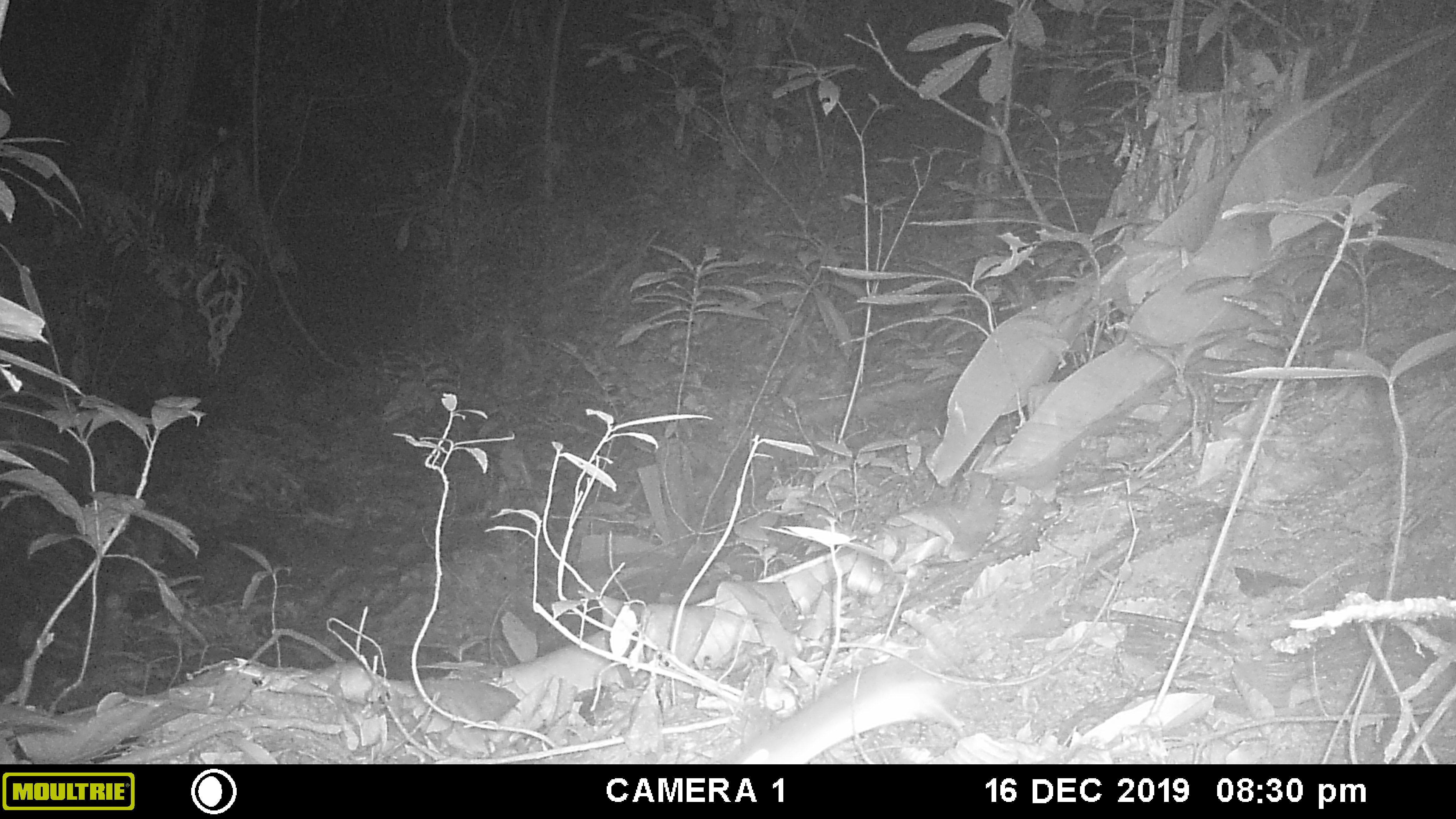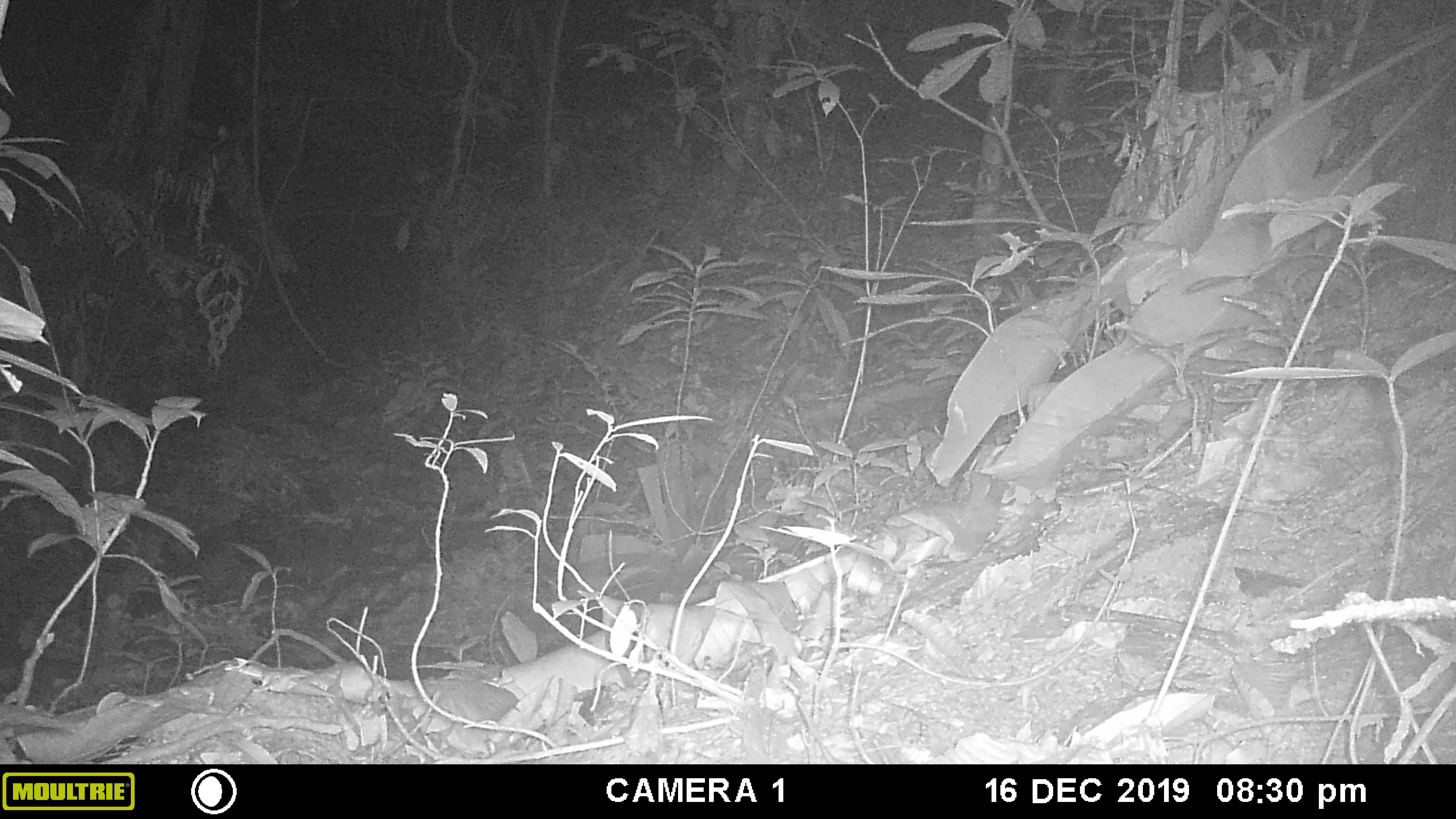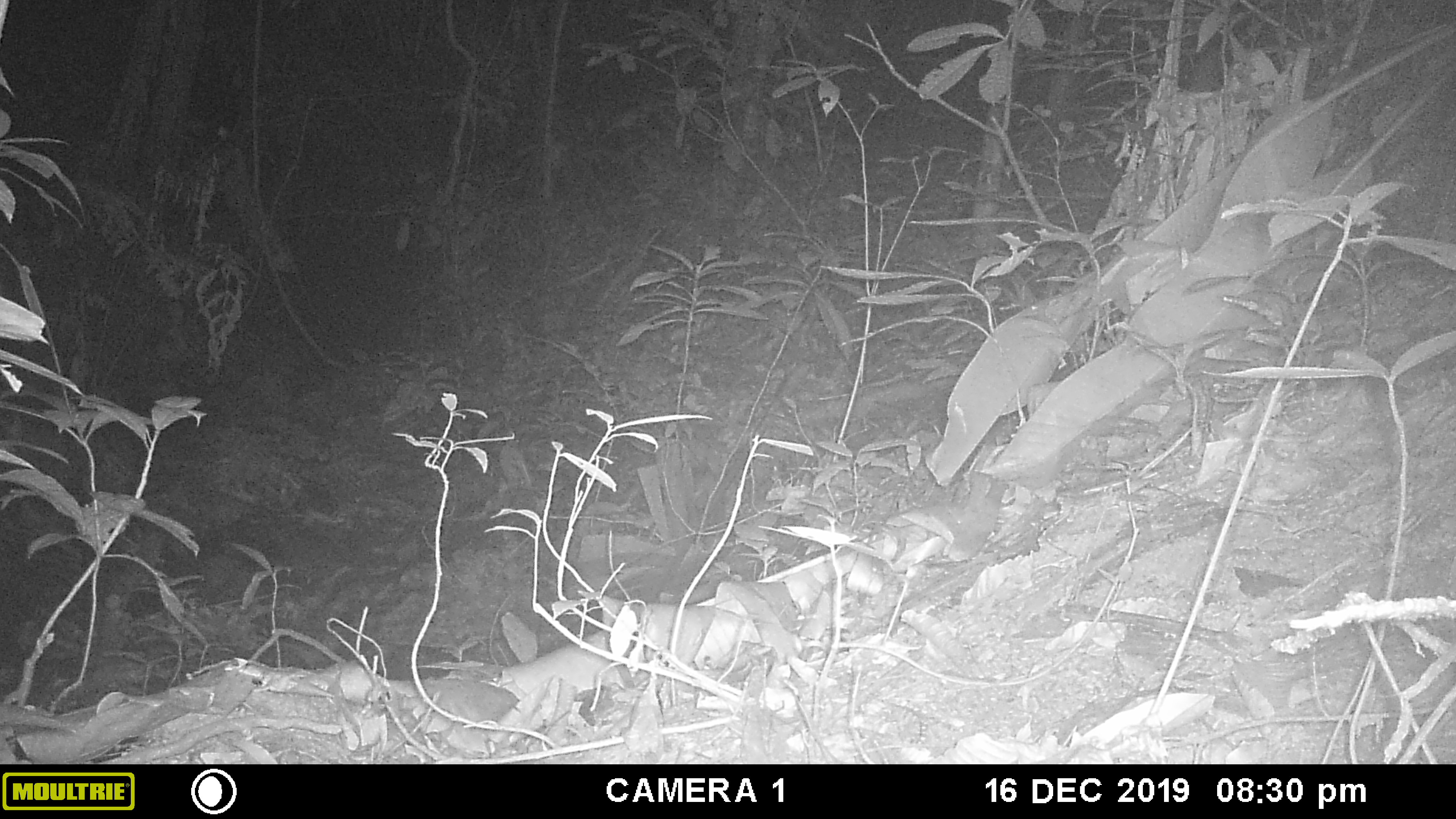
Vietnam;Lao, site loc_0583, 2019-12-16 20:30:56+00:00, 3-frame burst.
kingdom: Animalia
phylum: Chordata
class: Mammalia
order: Rodentia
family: Muridae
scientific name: Muridae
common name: old-world mice and rats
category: unidentified murid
Unidentified murid (old-world mice and rats) (Muridae). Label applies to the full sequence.